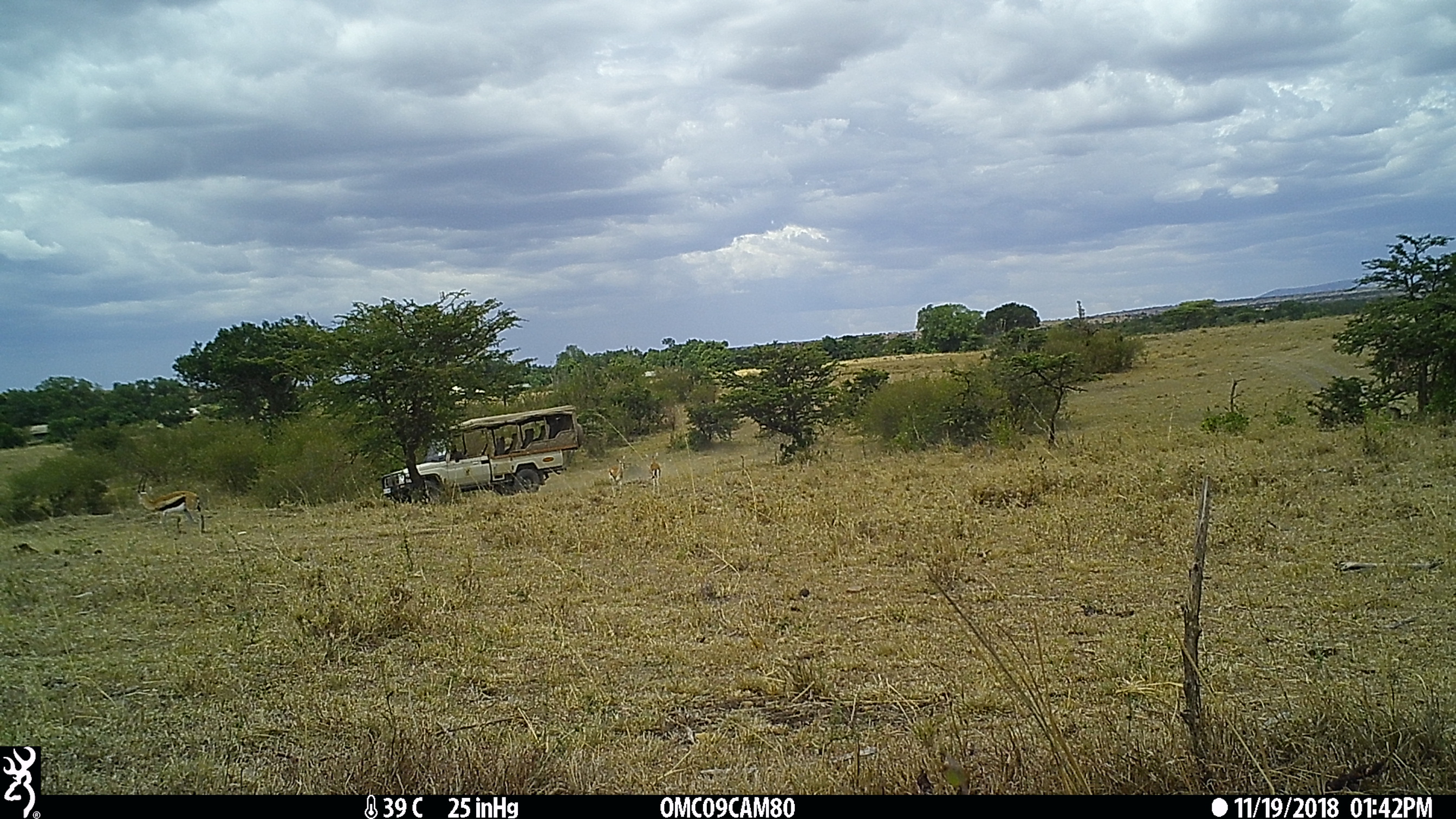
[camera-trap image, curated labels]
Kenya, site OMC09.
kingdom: Animalia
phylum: Chordata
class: Mammalia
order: Artiodactyla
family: Bovidae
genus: Eudorcas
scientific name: Eudorcas thomsonii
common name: thomon's gazelle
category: gazelle thomsons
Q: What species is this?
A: Gazelle thomsons (thomon's gazelle) (Eudorcas thomsonii).